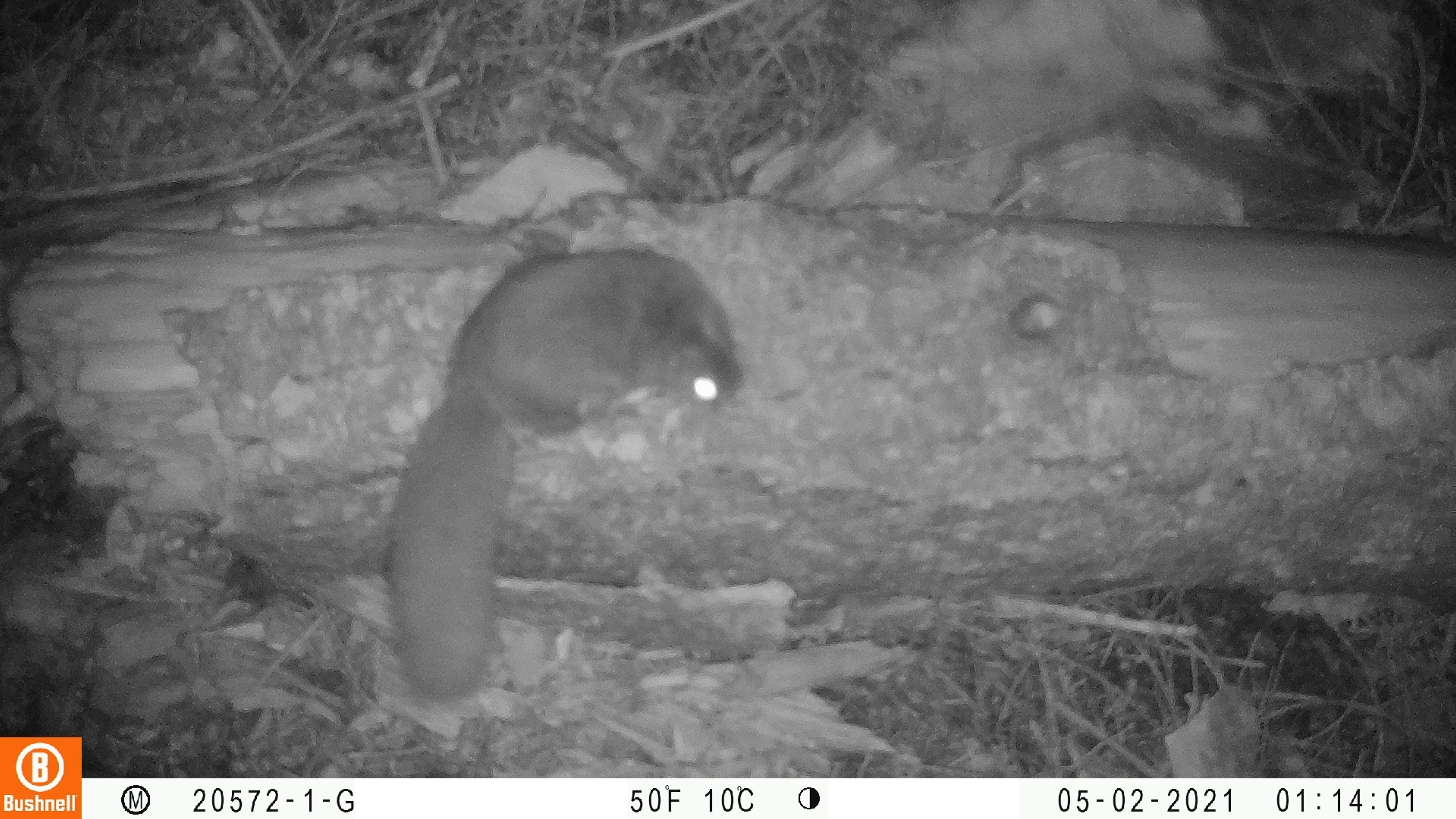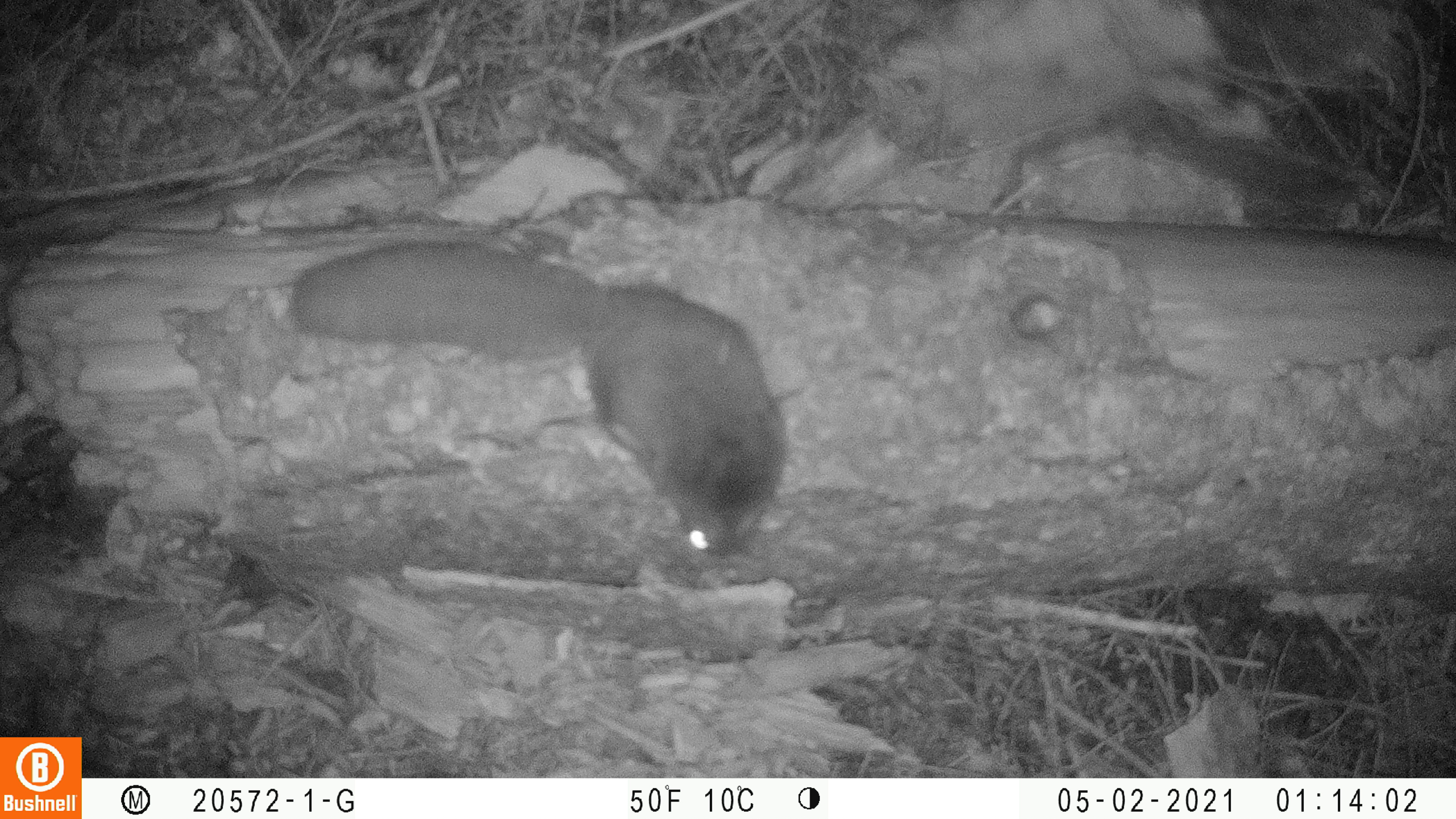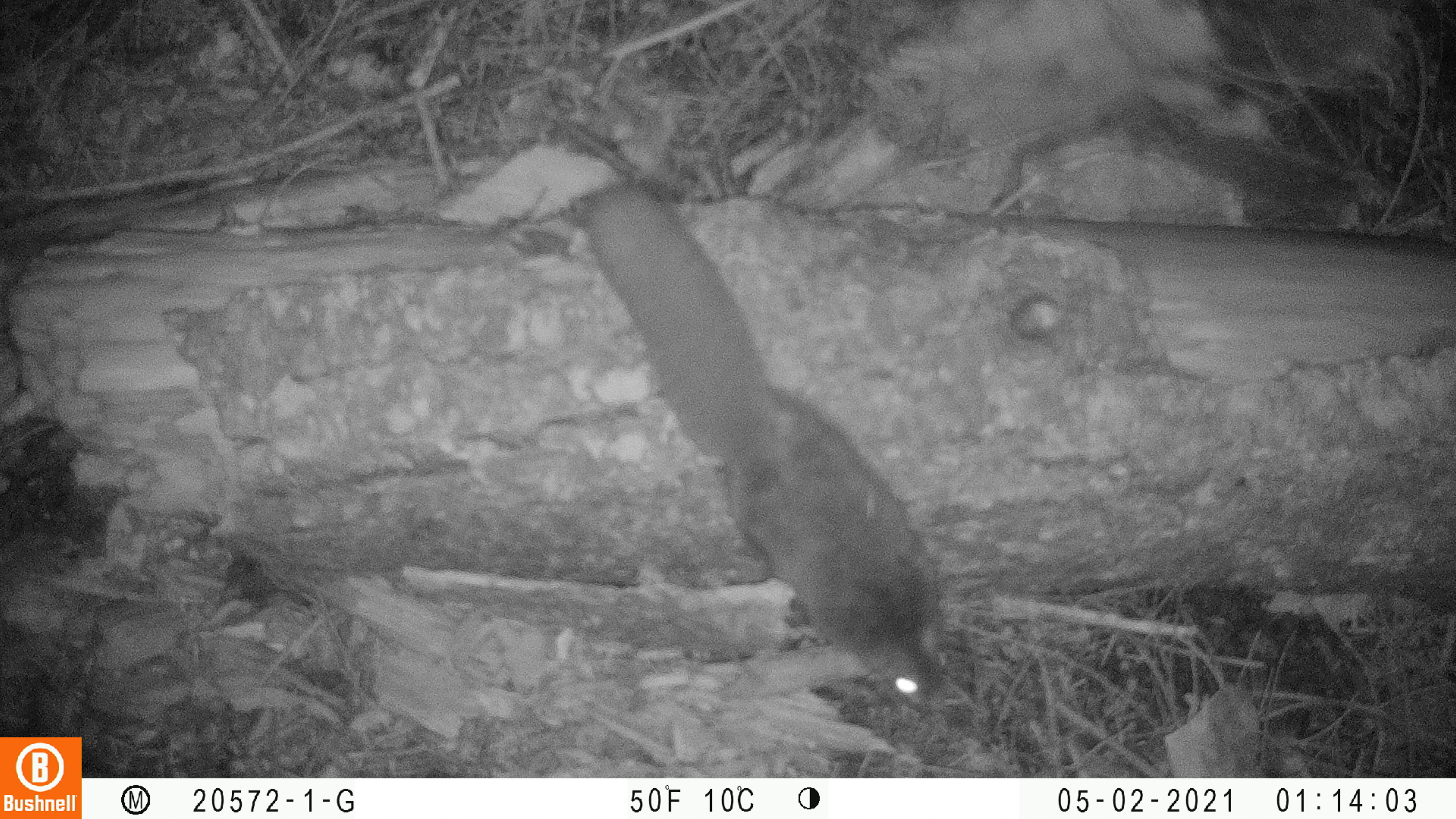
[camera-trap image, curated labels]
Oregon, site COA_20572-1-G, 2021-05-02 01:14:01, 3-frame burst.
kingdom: Animalia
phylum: Chordata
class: Mammalia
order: Rodentia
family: Sciuridae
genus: Glaucomys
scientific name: Glaucomys oregonensis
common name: humboldt's flying squirrel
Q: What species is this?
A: Humboldt's flying squirrel (Glaucomys oregonensis).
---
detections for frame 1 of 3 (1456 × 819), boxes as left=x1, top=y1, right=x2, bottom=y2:
humboldt's flying squirrel: left=381, top=235, right=753, bottom=695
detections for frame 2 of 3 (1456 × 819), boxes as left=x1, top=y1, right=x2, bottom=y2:
humboldt's flying squirrel: left=290, top=236, right=795, bottom=565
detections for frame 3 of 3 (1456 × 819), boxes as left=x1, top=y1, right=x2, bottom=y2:
humboldt's flying squirrel: left=578, top=186, right=955, bottom=700